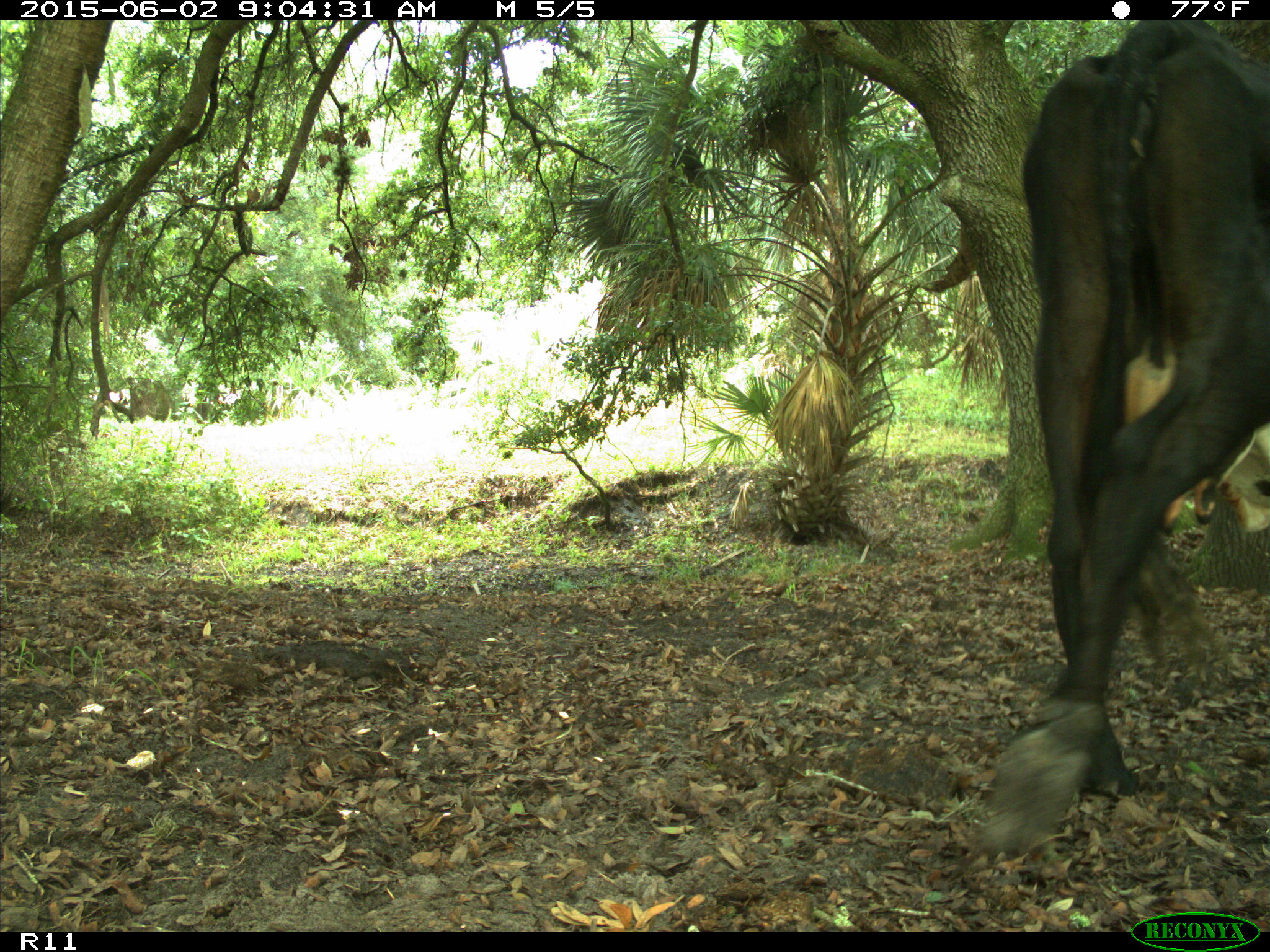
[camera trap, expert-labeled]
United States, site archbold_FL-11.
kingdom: Animalia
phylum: Chordata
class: Mammalia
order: Artiodactyla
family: Bovidae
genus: Bos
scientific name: Bos taurus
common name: domestic cow